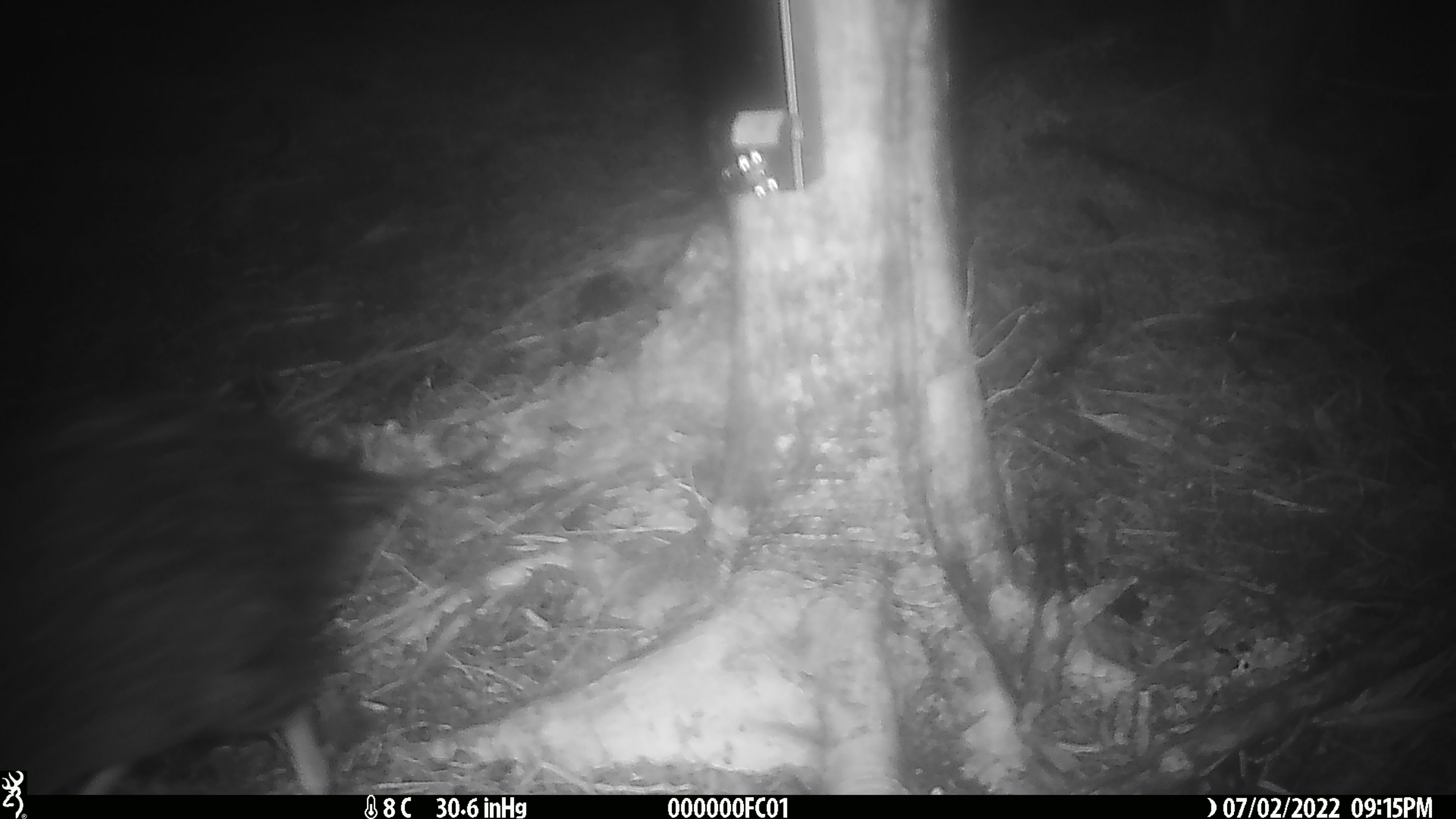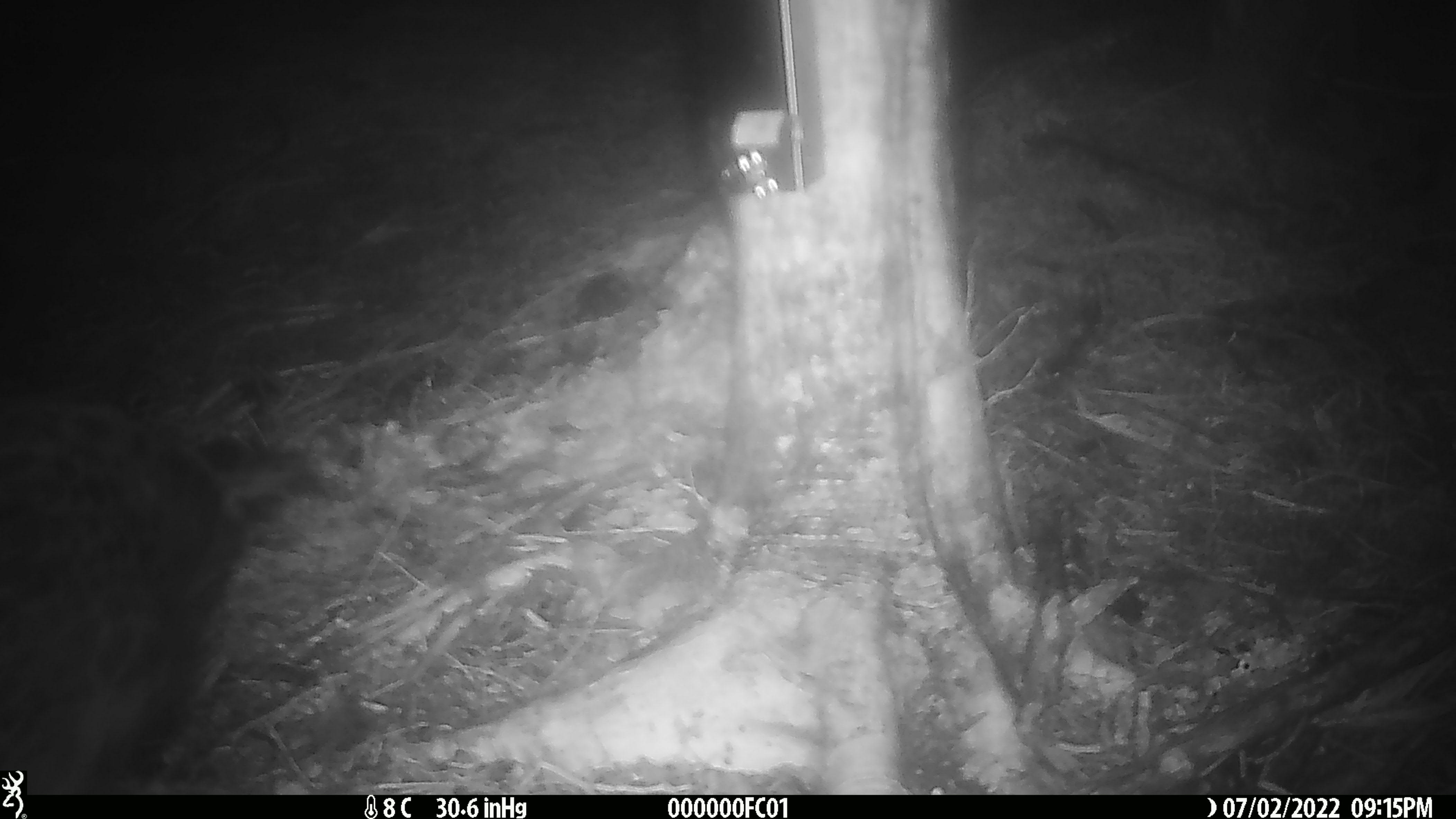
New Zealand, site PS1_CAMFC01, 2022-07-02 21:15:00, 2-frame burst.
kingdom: Animalia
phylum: Chordata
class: Aves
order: Gruiformes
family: Rallidae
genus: Gallirallus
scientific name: Gallirallus australis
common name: weka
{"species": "weka (Gallirallus australis)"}